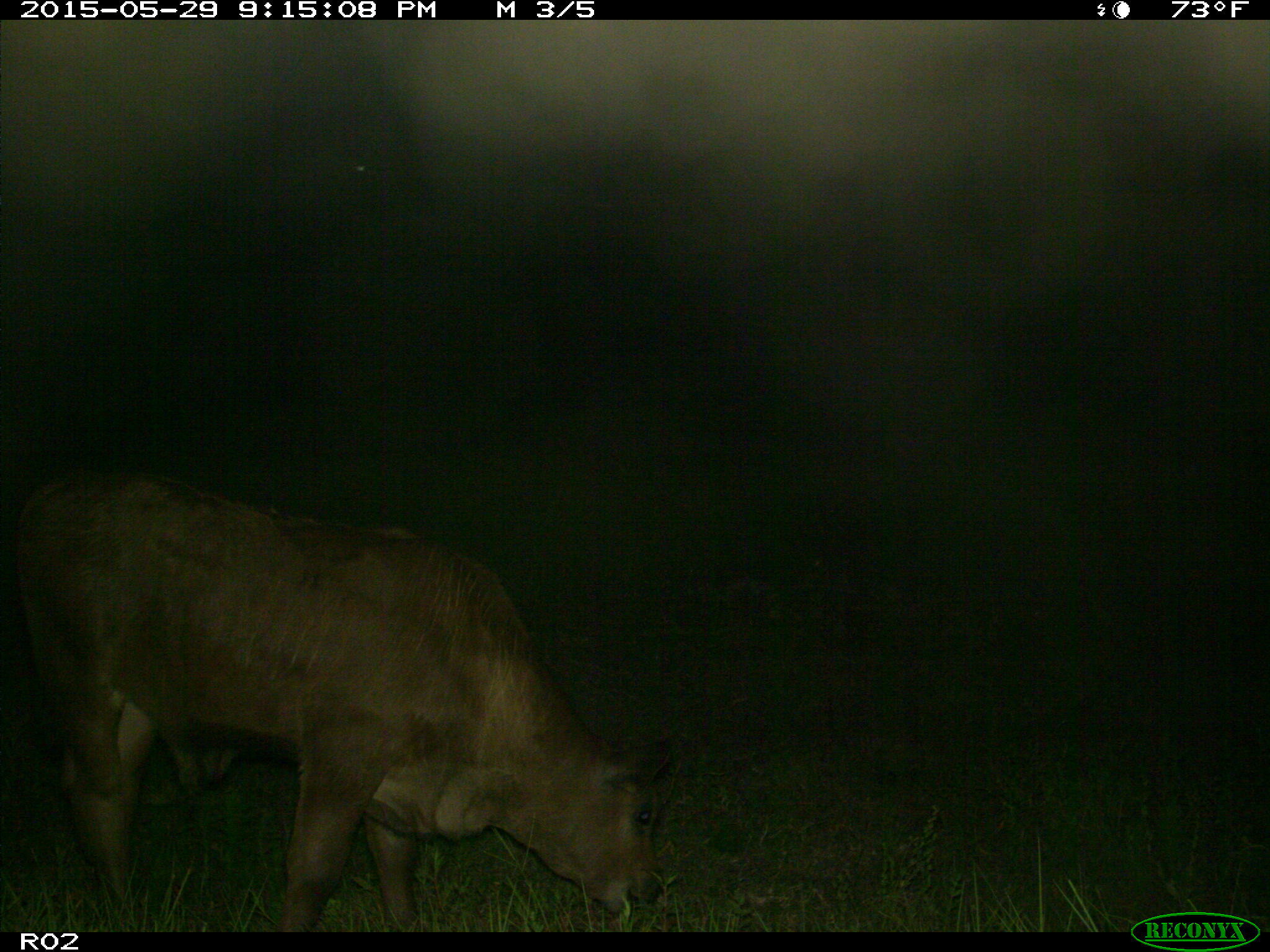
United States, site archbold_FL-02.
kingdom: Animalia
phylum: Chordata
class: Mammalia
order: Artiodactyla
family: Bovidae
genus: Bos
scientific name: Bos taurus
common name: domestic cow